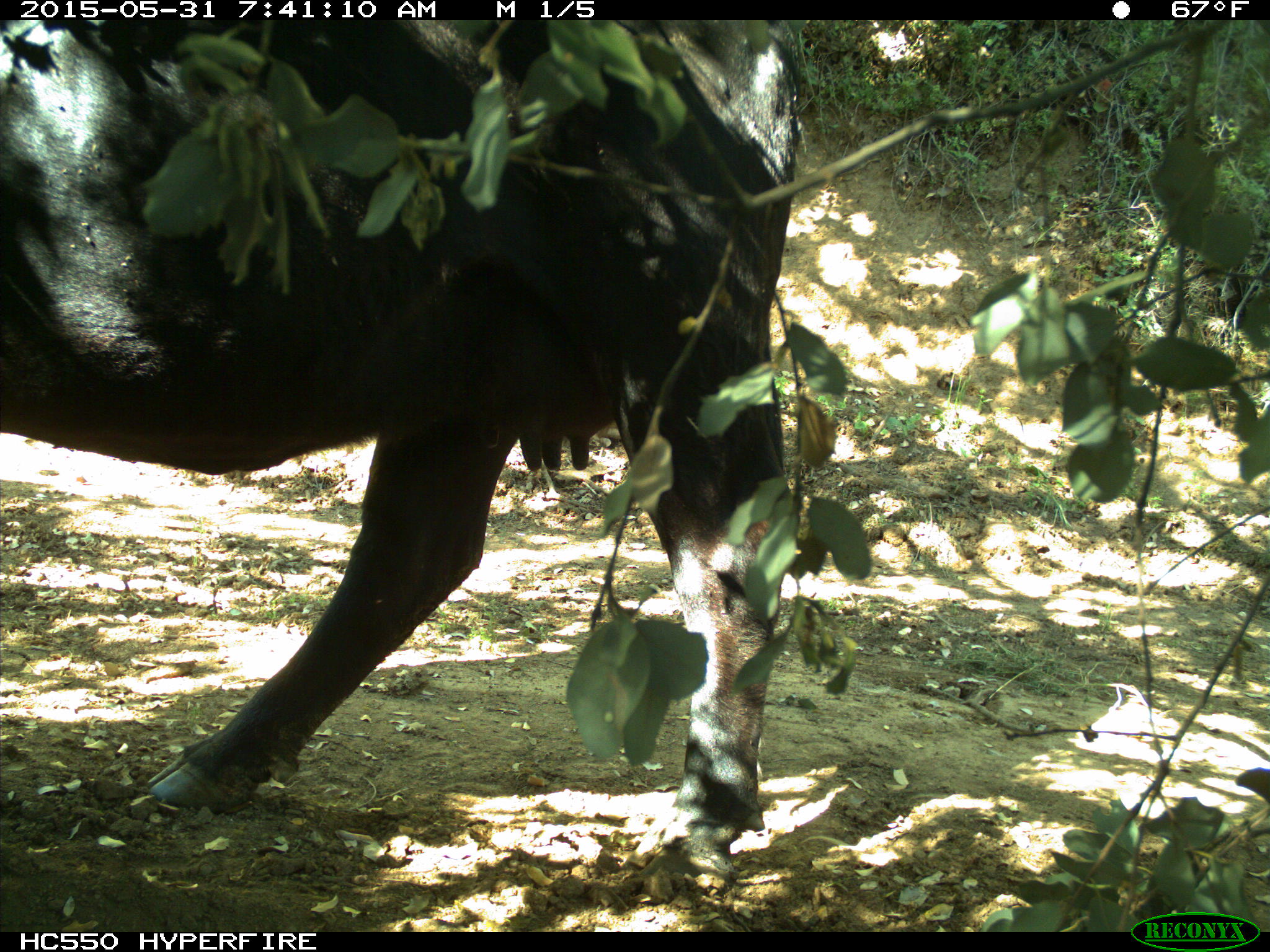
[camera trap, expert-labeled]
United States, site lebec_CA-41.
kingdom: Animalia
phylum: Chordata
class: Mammalia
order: Artiodactyla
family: Bovidae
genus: Bos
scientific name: Bos taurus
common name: domestic cow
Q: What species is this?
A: Bos taurus (domestic cow).